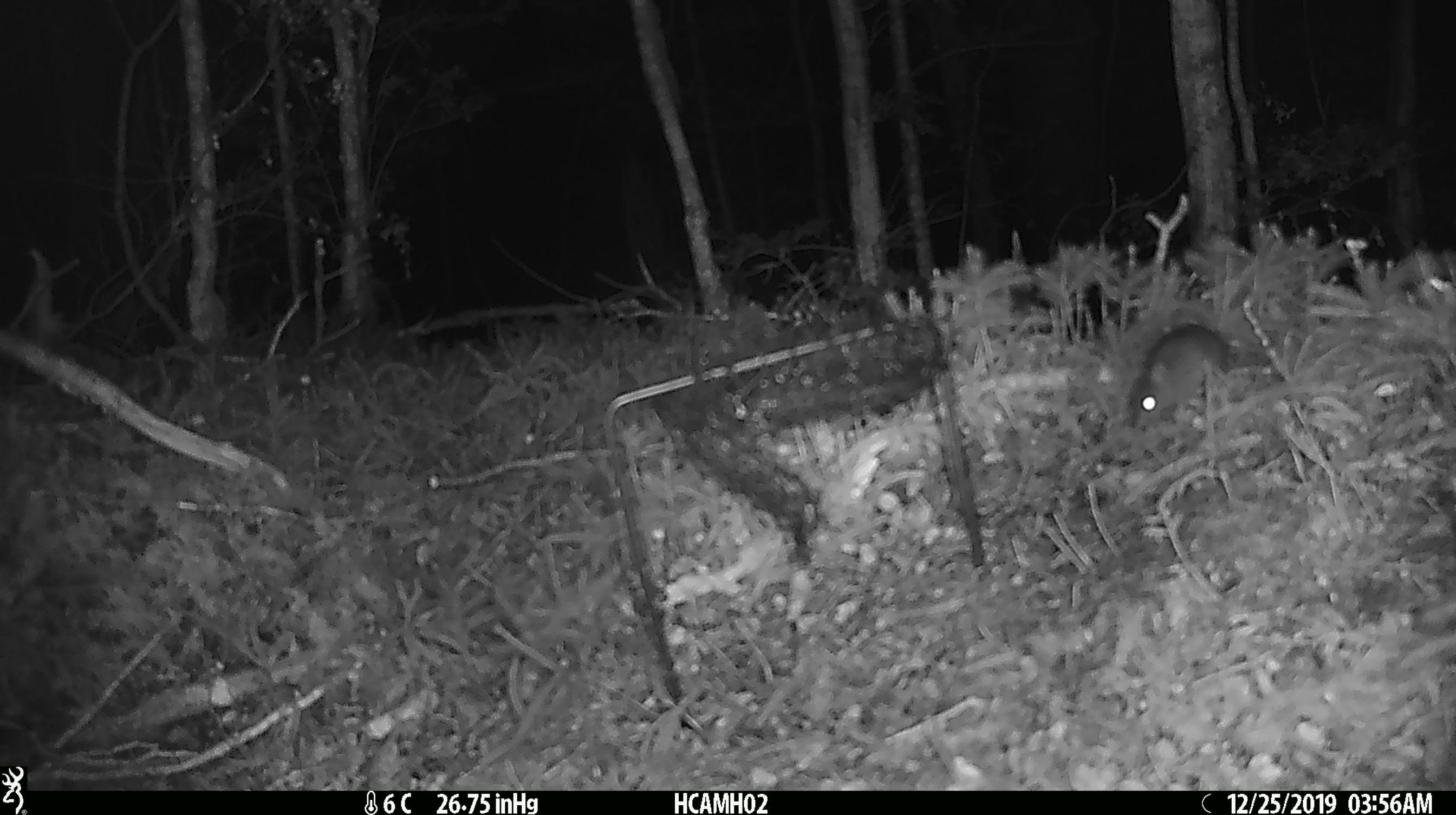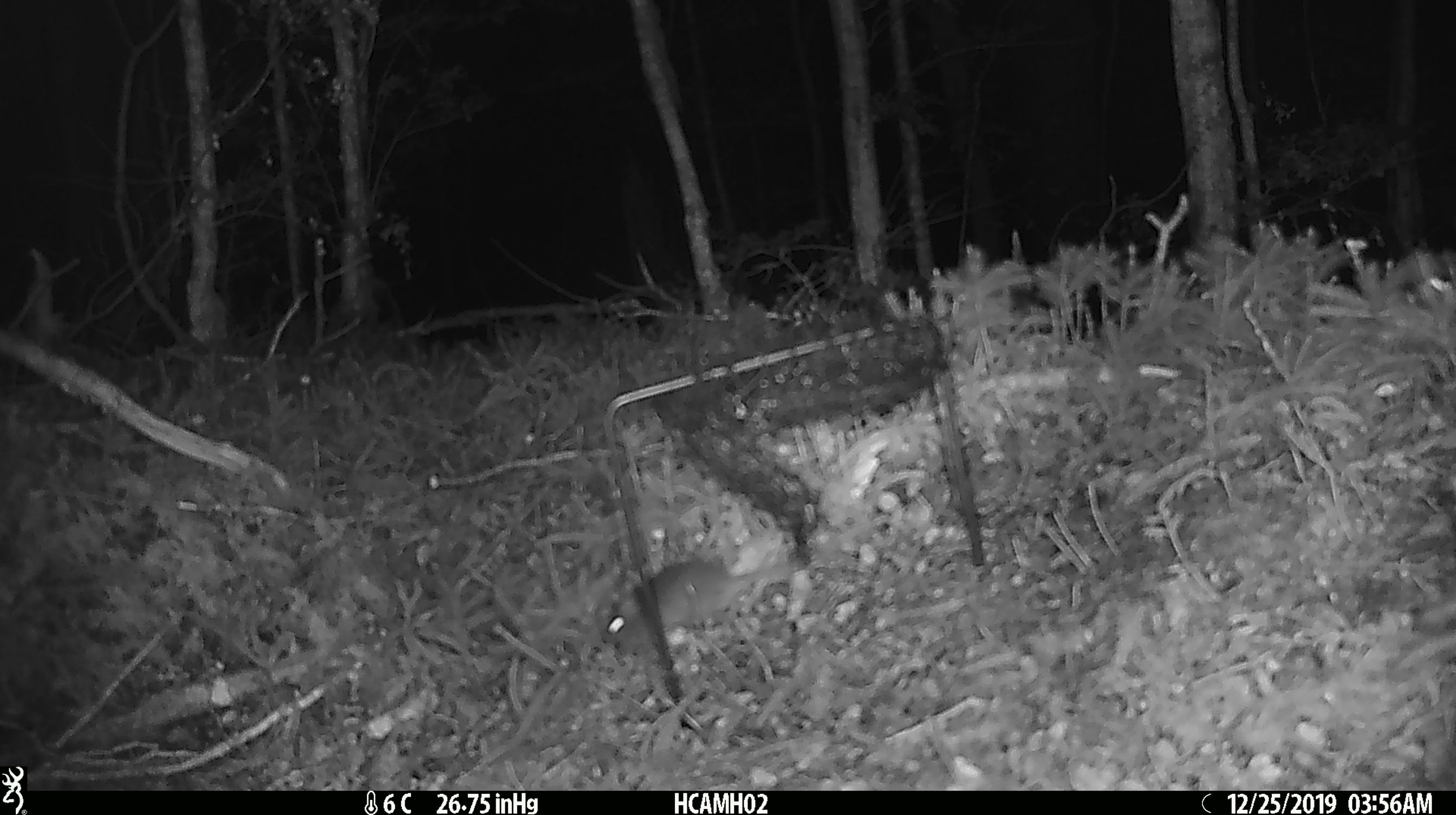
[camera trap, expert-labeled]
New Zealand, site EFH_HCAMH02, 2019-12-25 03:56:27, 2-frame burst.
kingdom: Animalia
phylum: Chordata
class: Mammalia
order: Rodentia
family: Muridae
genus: Mus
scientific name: Mus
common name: mouse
Mouse (Mus).